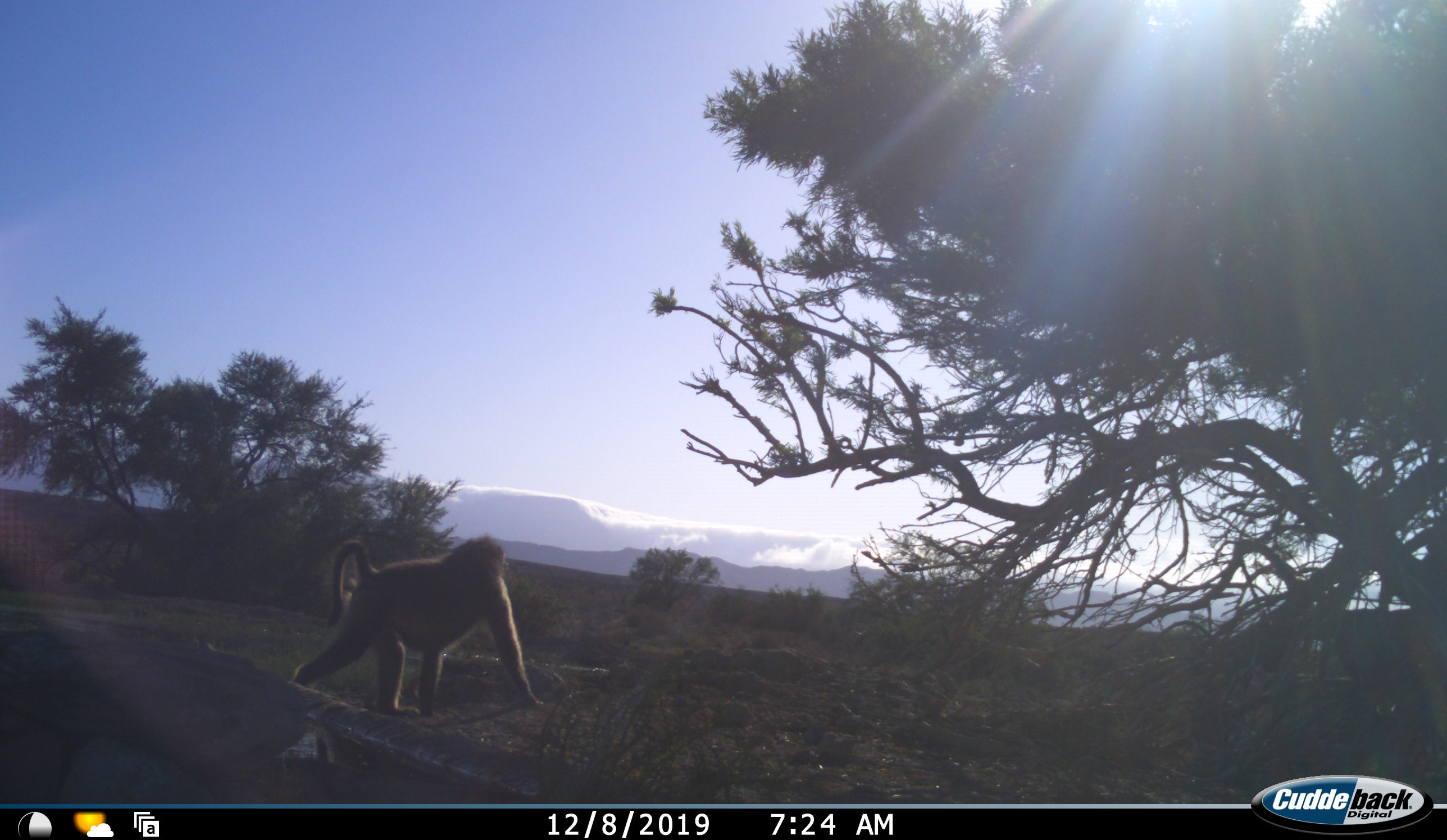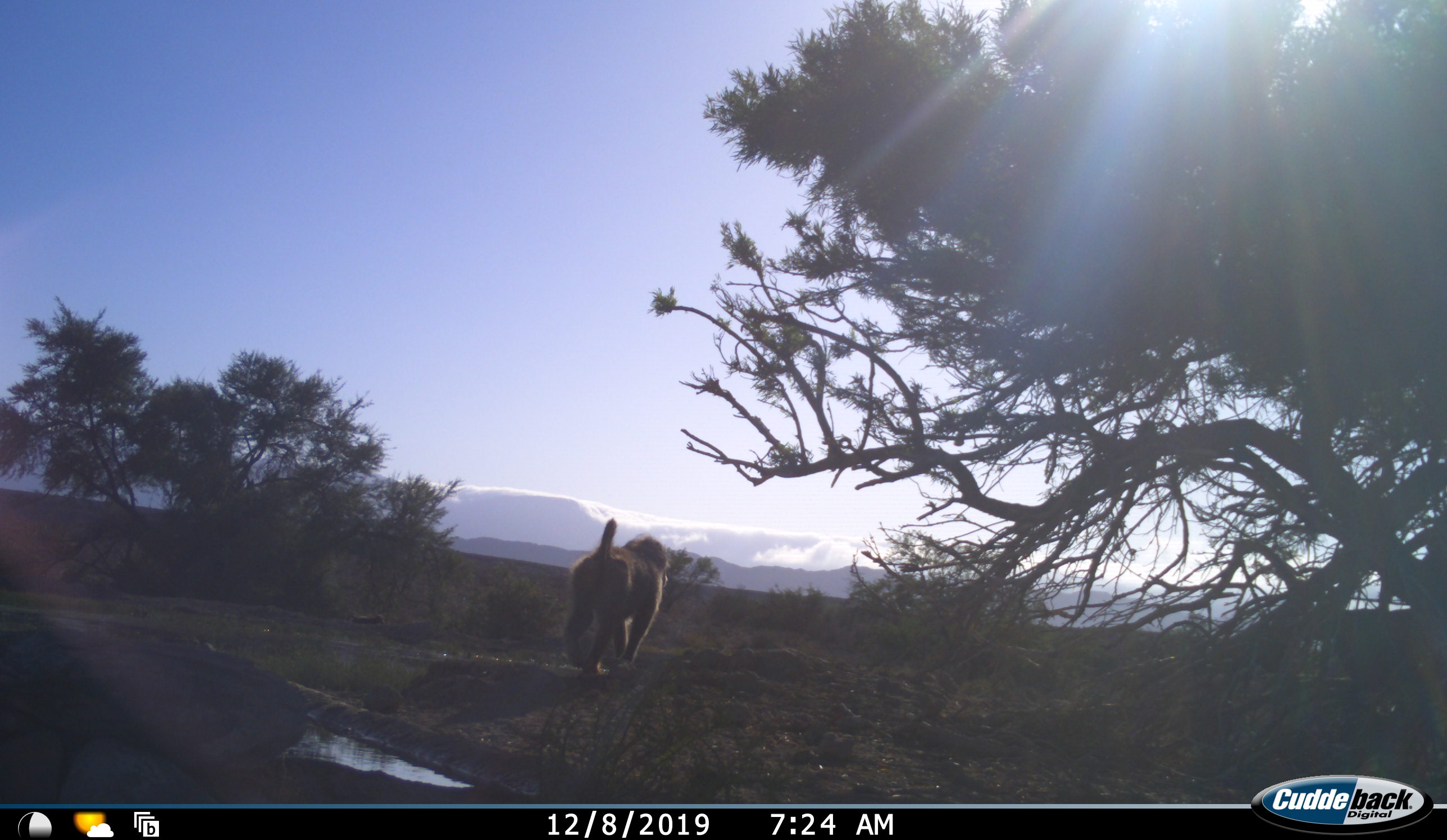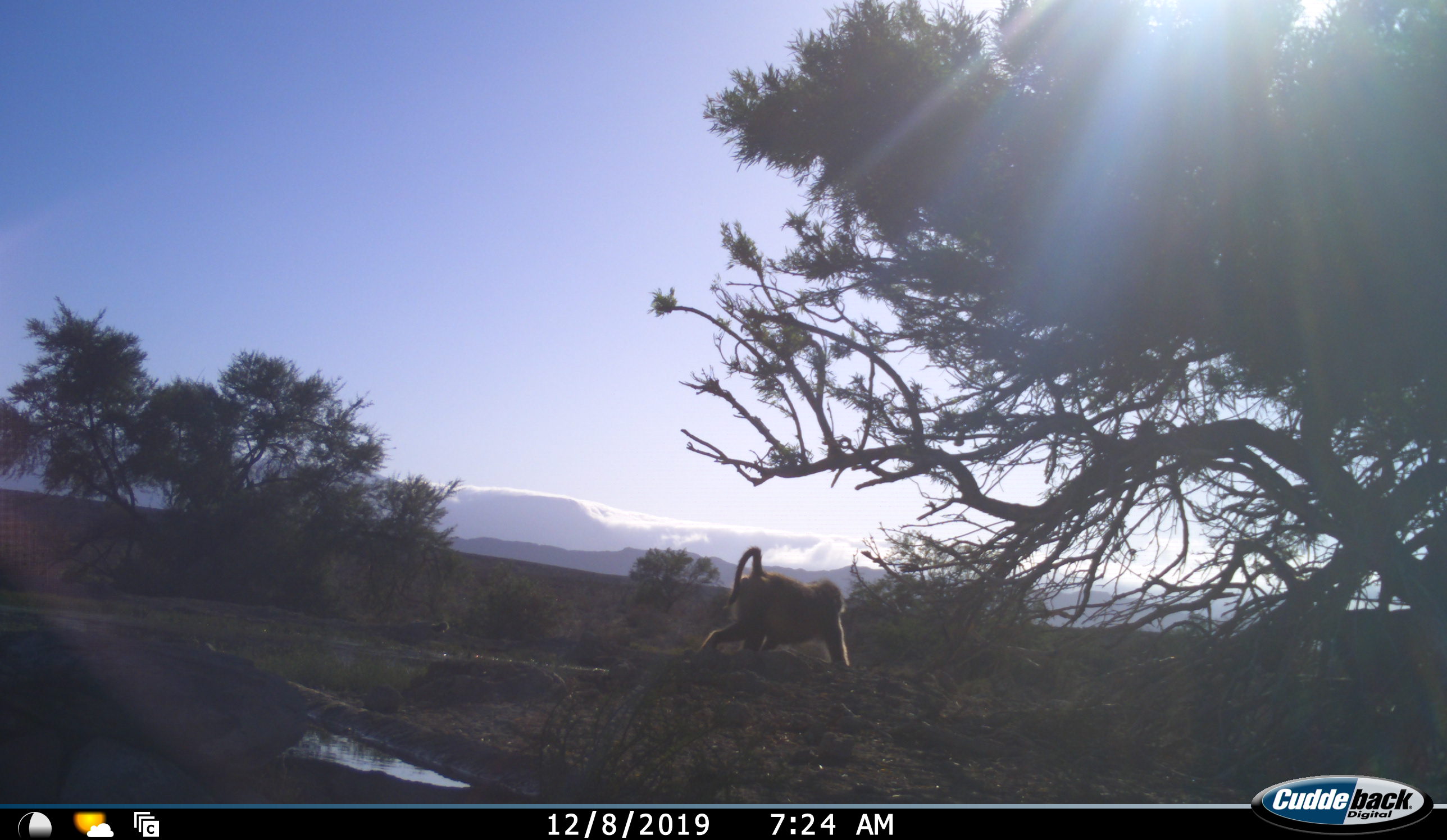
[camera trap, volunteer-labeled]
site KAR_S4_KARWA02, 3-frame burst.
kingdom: Animalia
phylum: Chordata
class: Mammalia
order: Primates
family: Cercopithecidae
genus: Papio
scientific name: Papio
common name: baboon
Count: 1.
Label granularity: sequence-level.